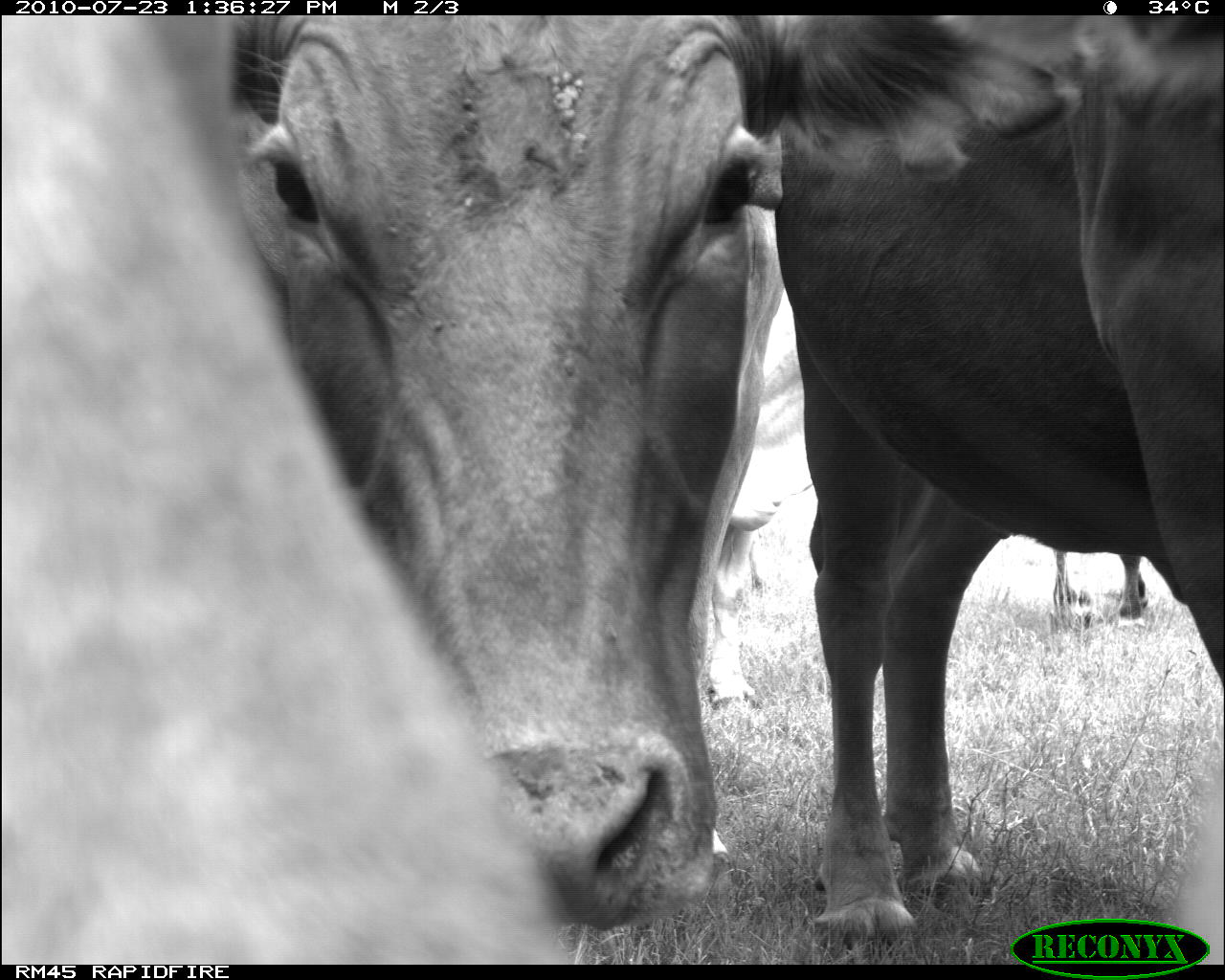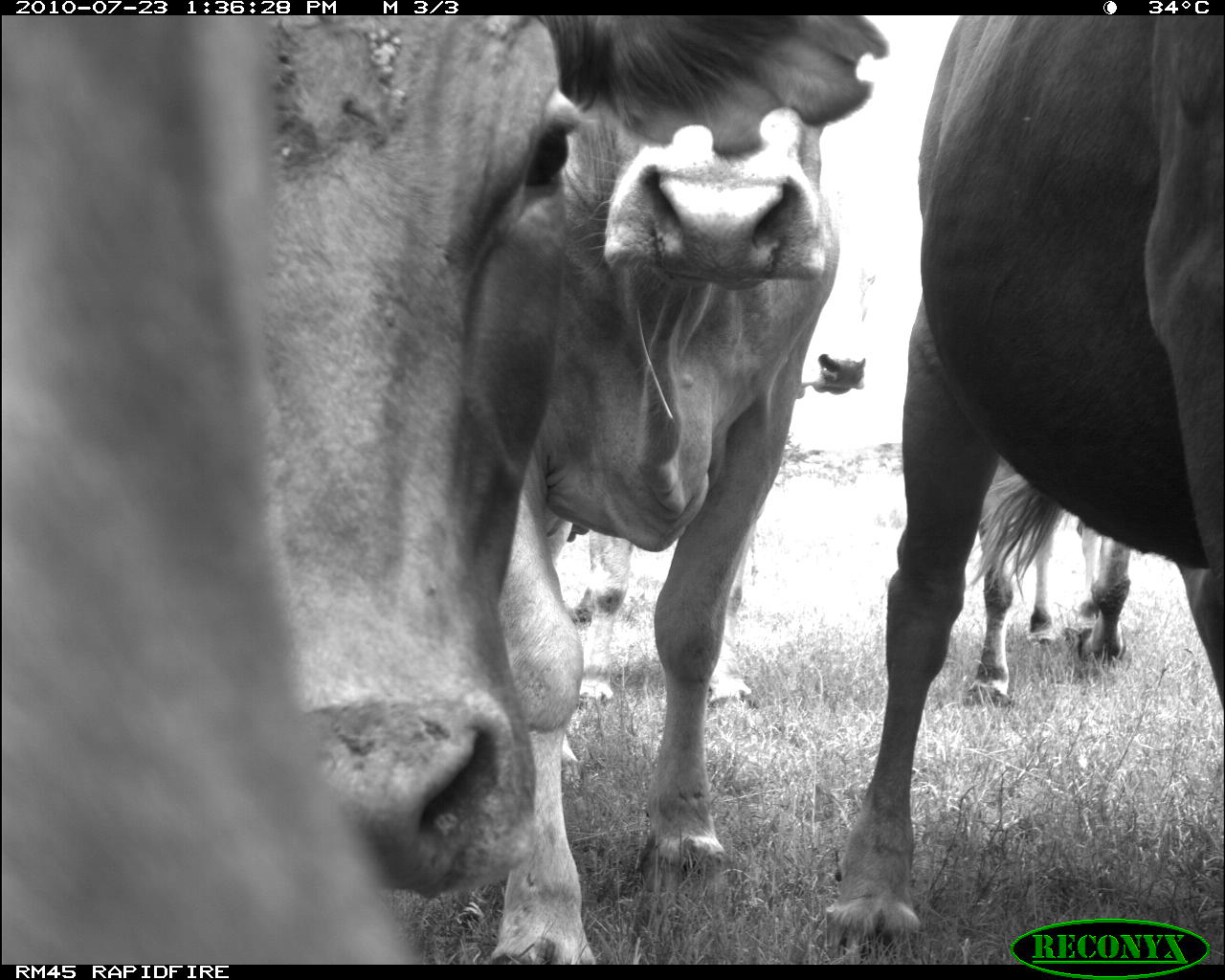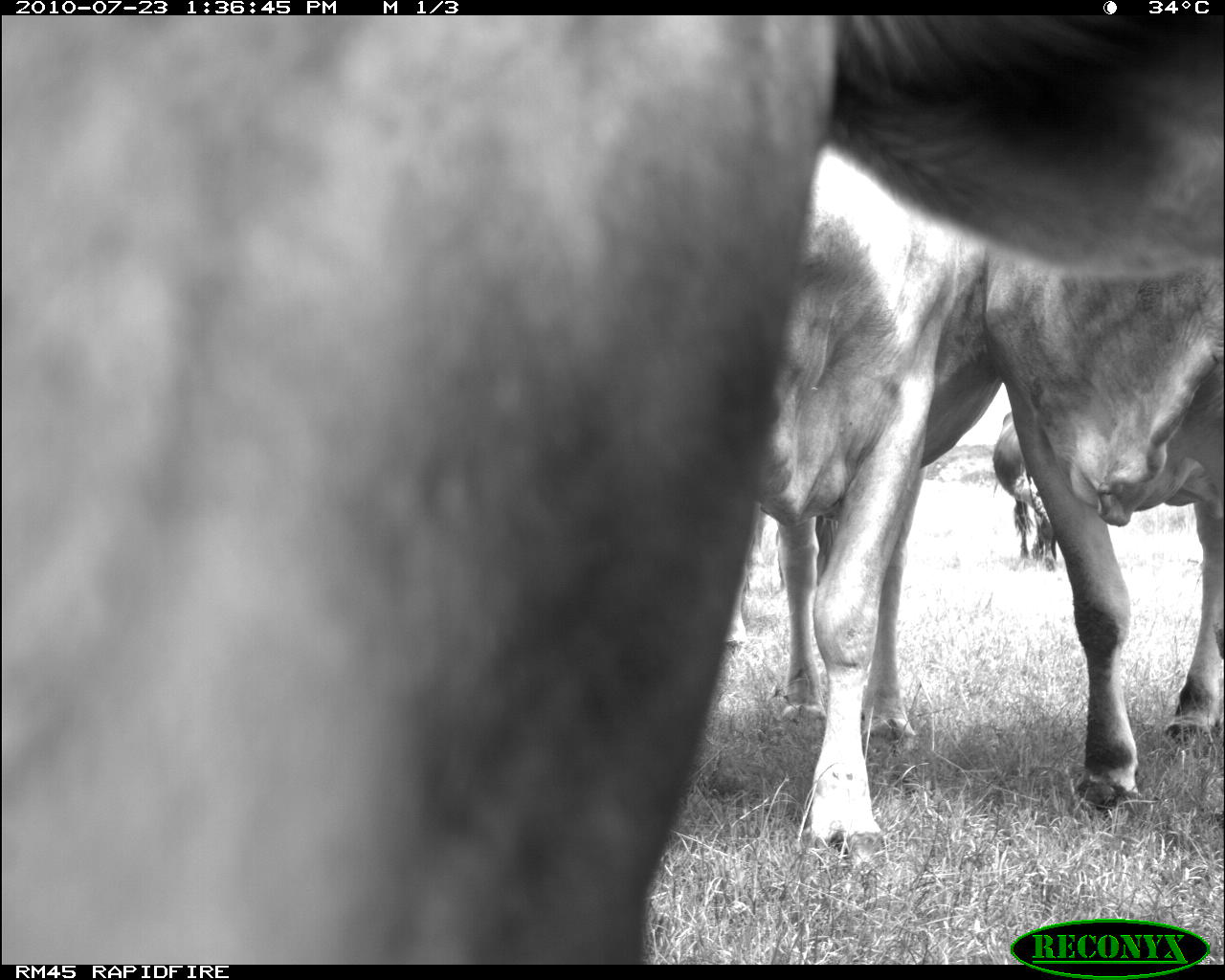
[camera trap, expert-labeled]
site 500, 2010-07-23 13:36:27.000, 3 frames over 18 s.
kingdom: Animalia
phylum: Chordata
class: Mammalia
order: Artiodactyla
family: Bovidae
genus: Tragelaphus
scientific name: Tragelaphus oryx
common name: eland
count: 3